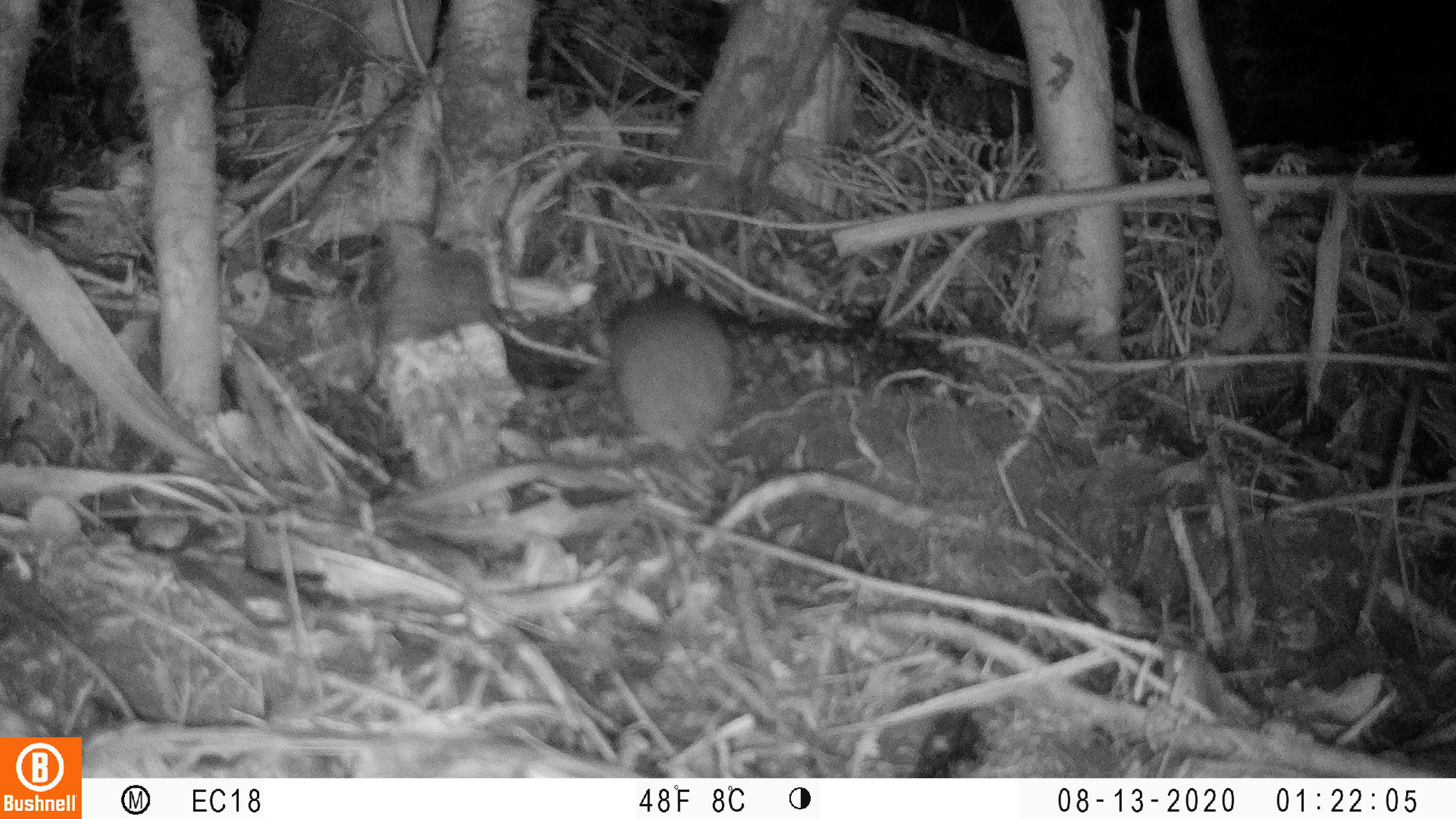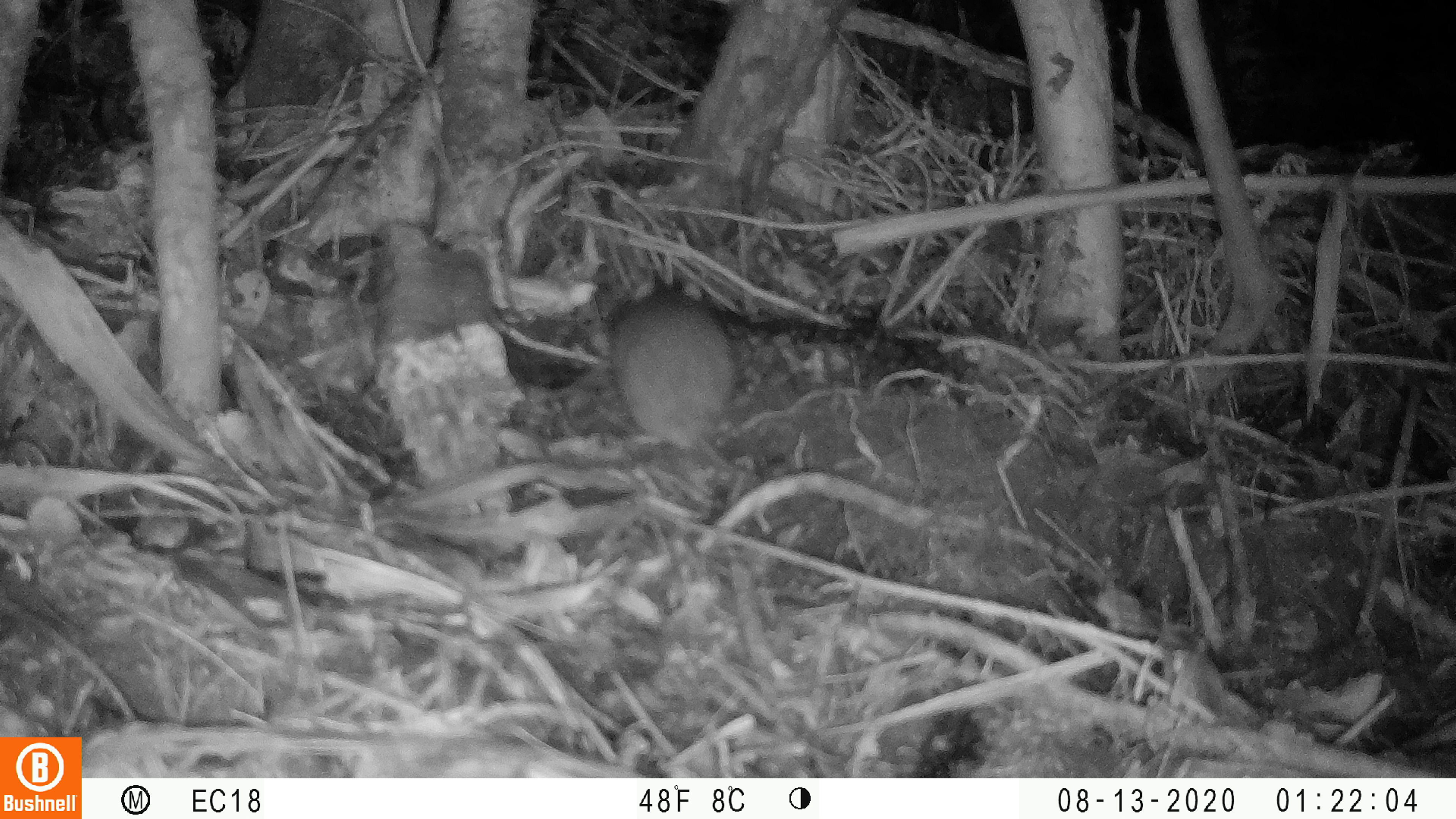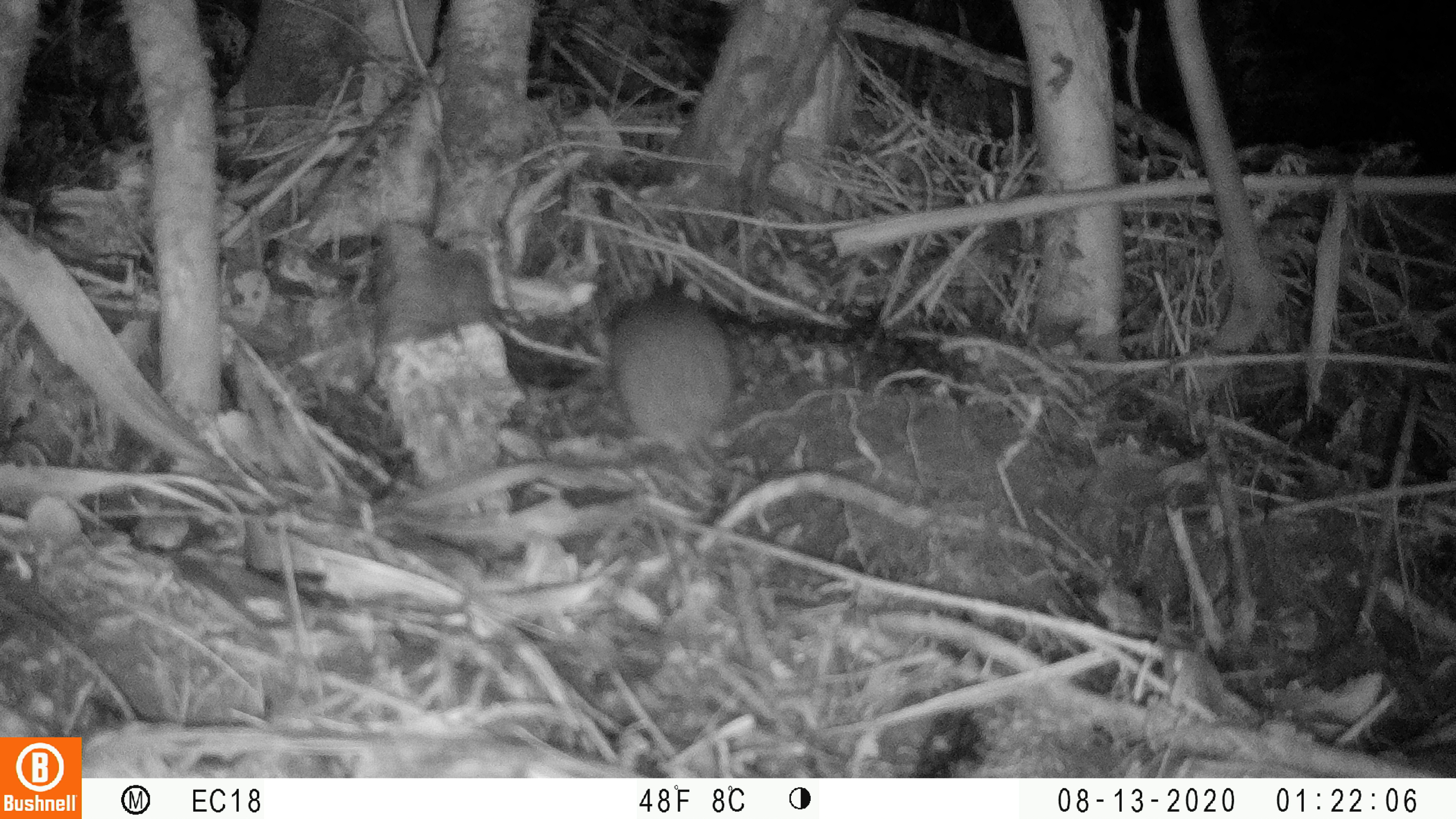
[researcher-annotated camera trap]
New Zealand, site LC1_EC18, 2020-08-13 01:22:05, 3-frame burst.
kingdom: Animalia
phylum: Chordata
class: Mammalia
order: Rodentia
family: Muridae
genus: Rattus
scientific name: Rattus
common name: rat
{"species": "rat (Rattus)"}